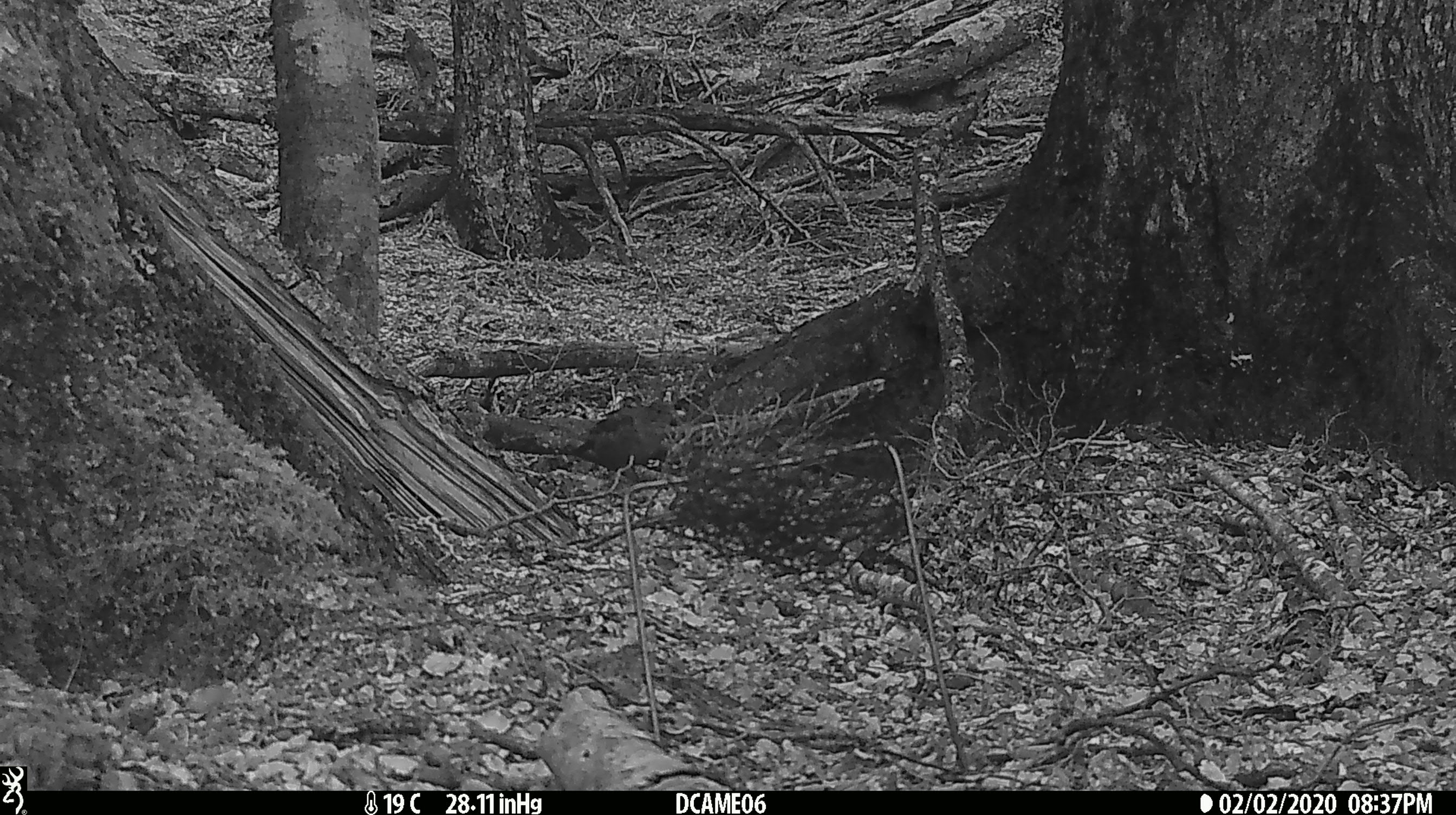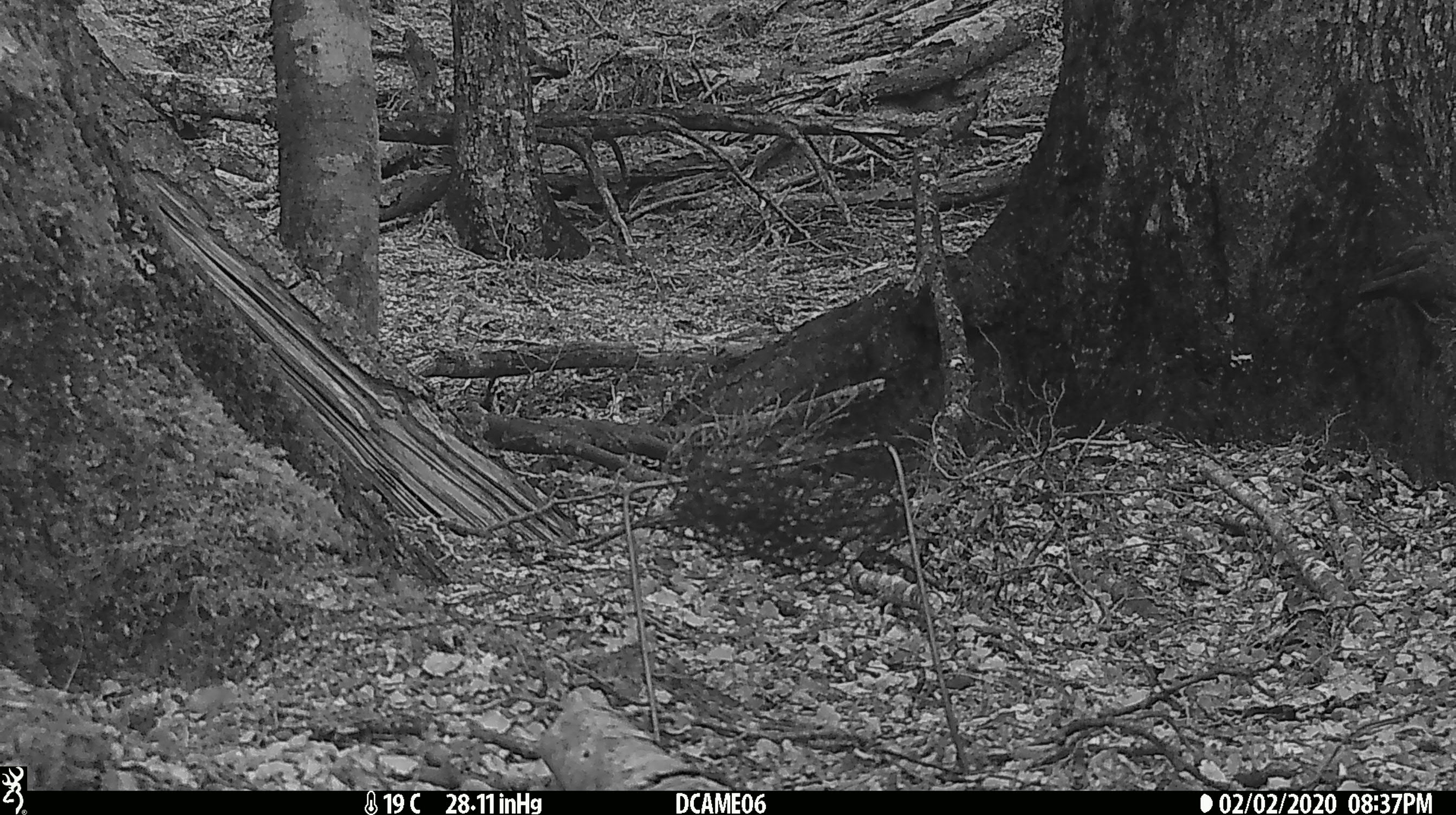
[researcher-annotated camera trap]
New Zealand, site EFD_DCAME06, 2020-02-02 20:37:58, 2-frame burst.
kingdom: Animalia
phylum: Chordata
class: Aves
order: Passeriformes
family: Turdidae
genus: Turdus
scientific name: Turdus merula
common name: eurasian blackbird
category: blackbird